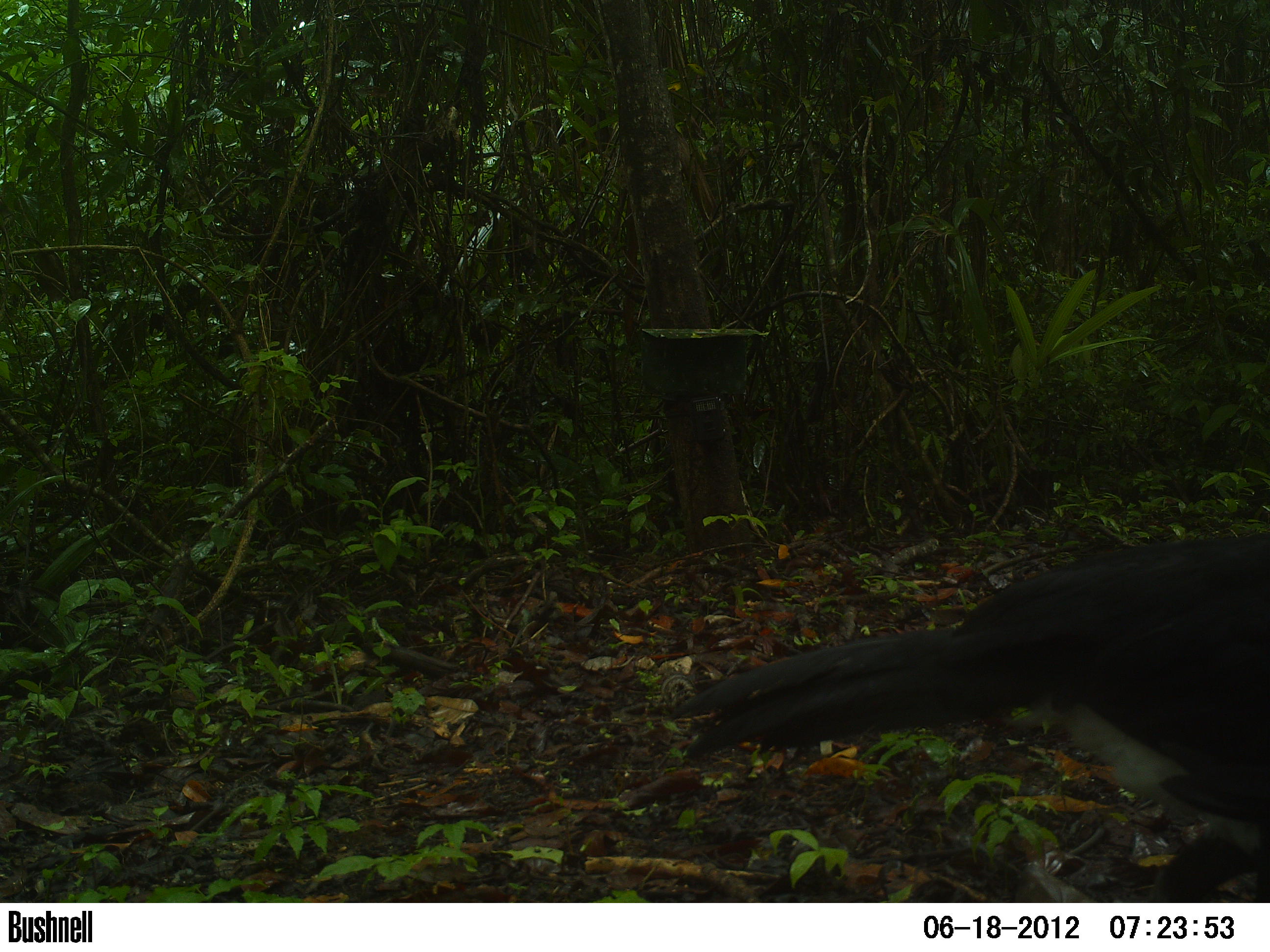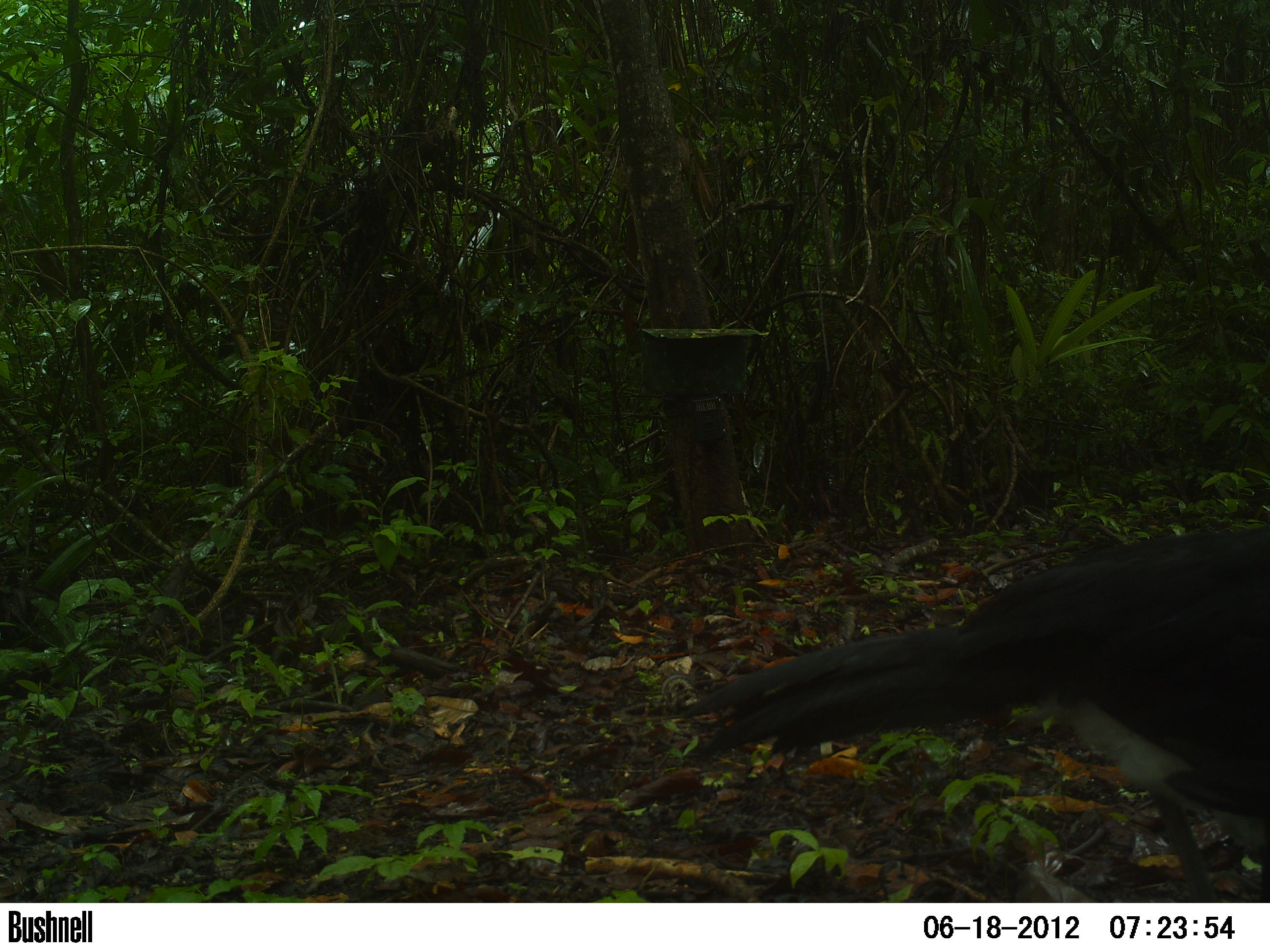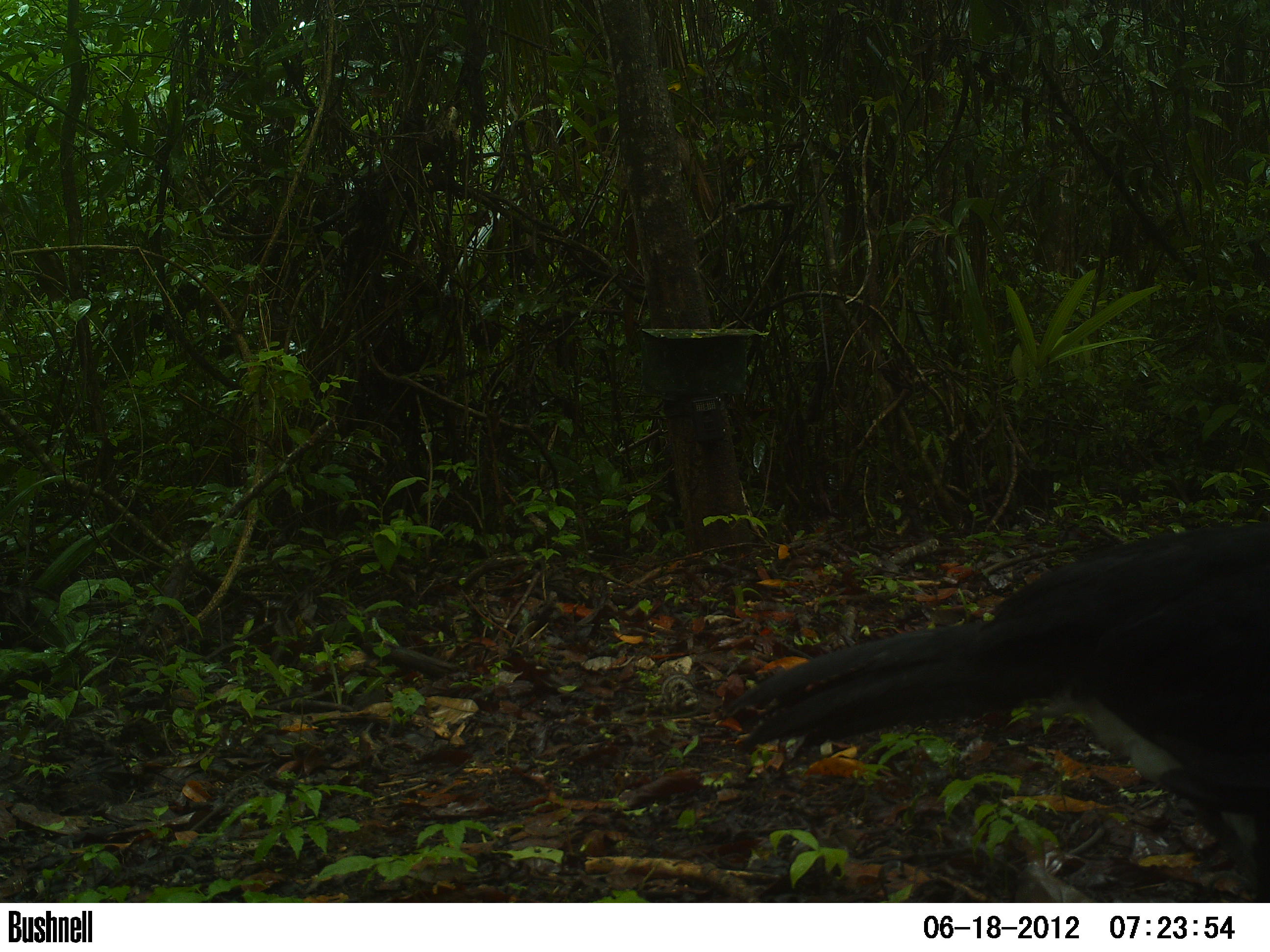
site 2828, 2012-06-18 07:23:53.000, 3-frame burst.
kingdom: Animalia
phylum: Chordata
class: Aves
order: Galliformes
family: Cracidae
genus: Crax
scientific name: Crax rubra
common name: great curassow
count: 1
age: adult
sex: male